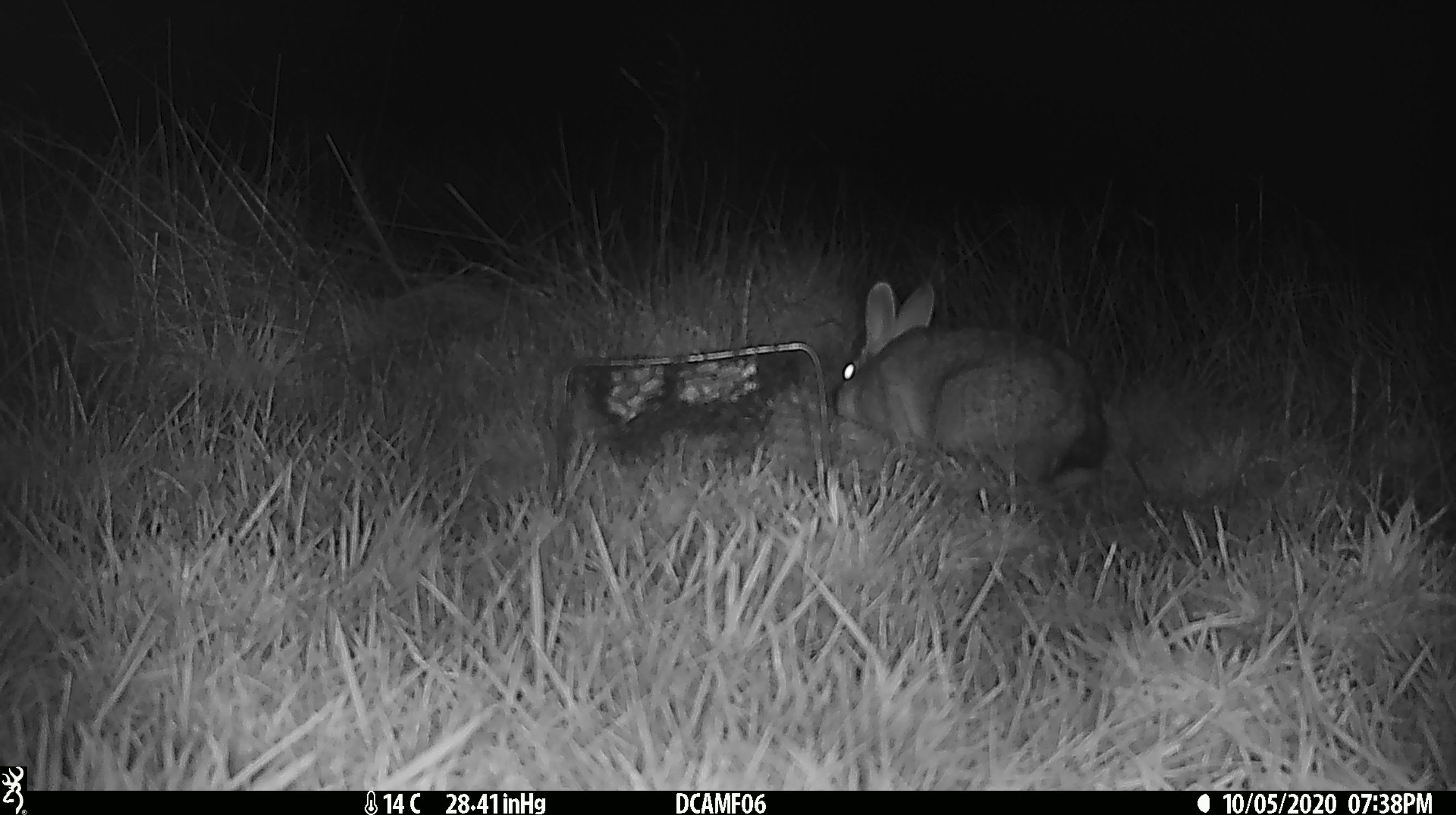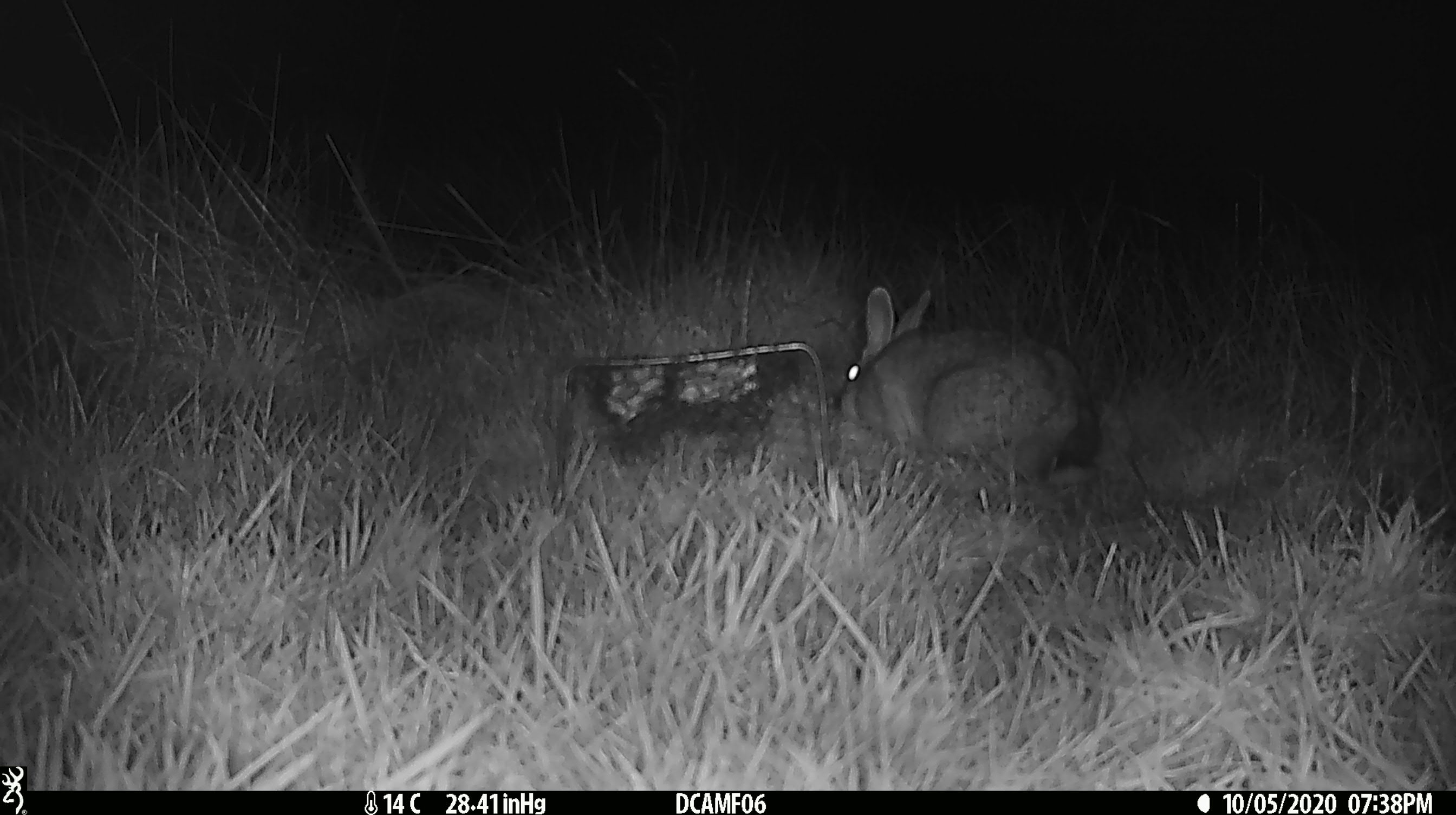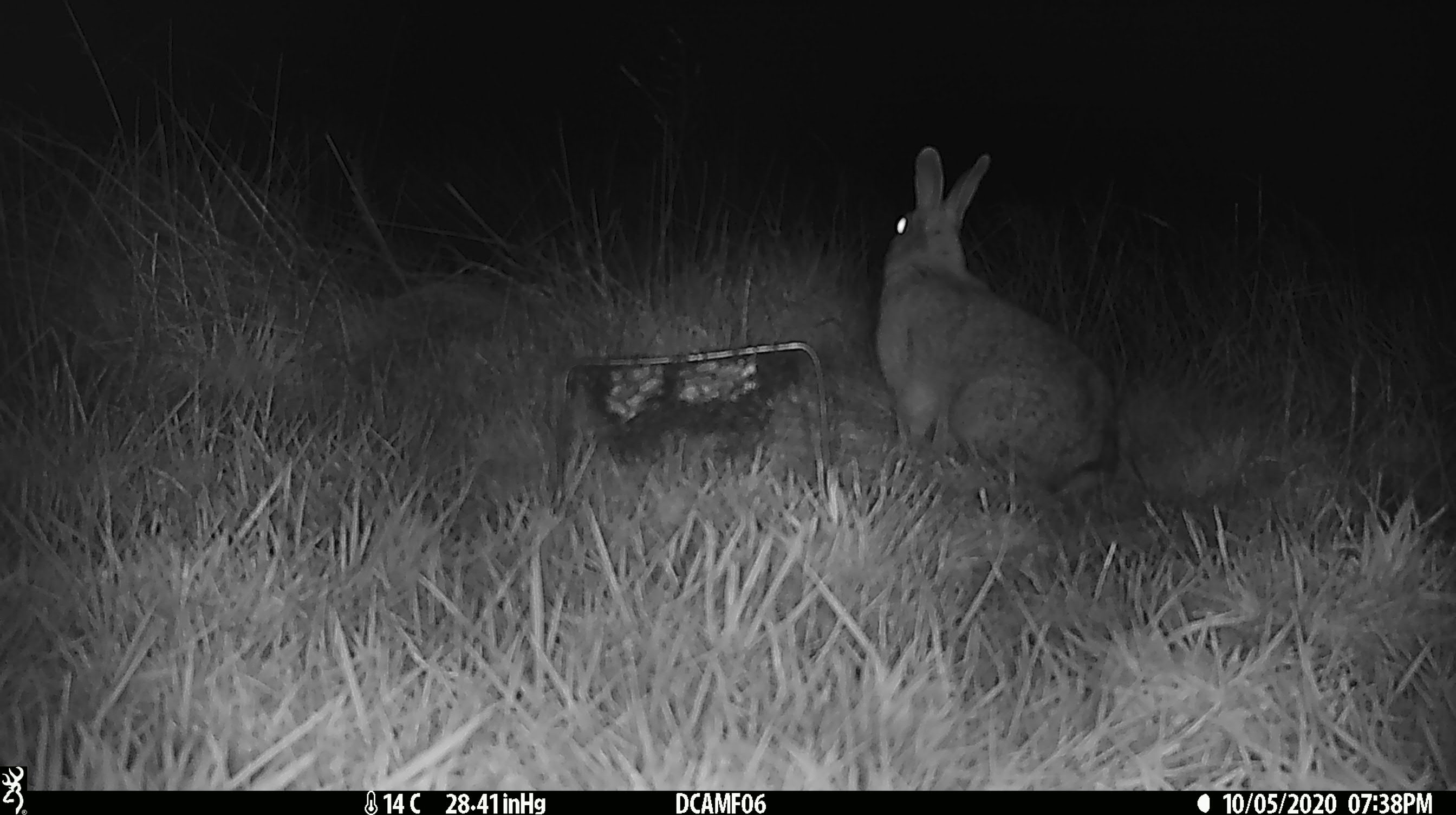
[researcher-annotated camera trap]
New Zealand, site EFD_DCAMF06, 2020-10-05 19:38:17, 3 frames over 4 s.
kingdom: Animalia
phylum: Chordata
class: Mammalia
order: Lagomorpha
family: Leporidae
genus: Oryctolagus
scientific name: Oryctolagus cuniculus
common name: european rabbit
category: rabbit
Rabbit (european rabbit) (Oryctolagus cuniculus).